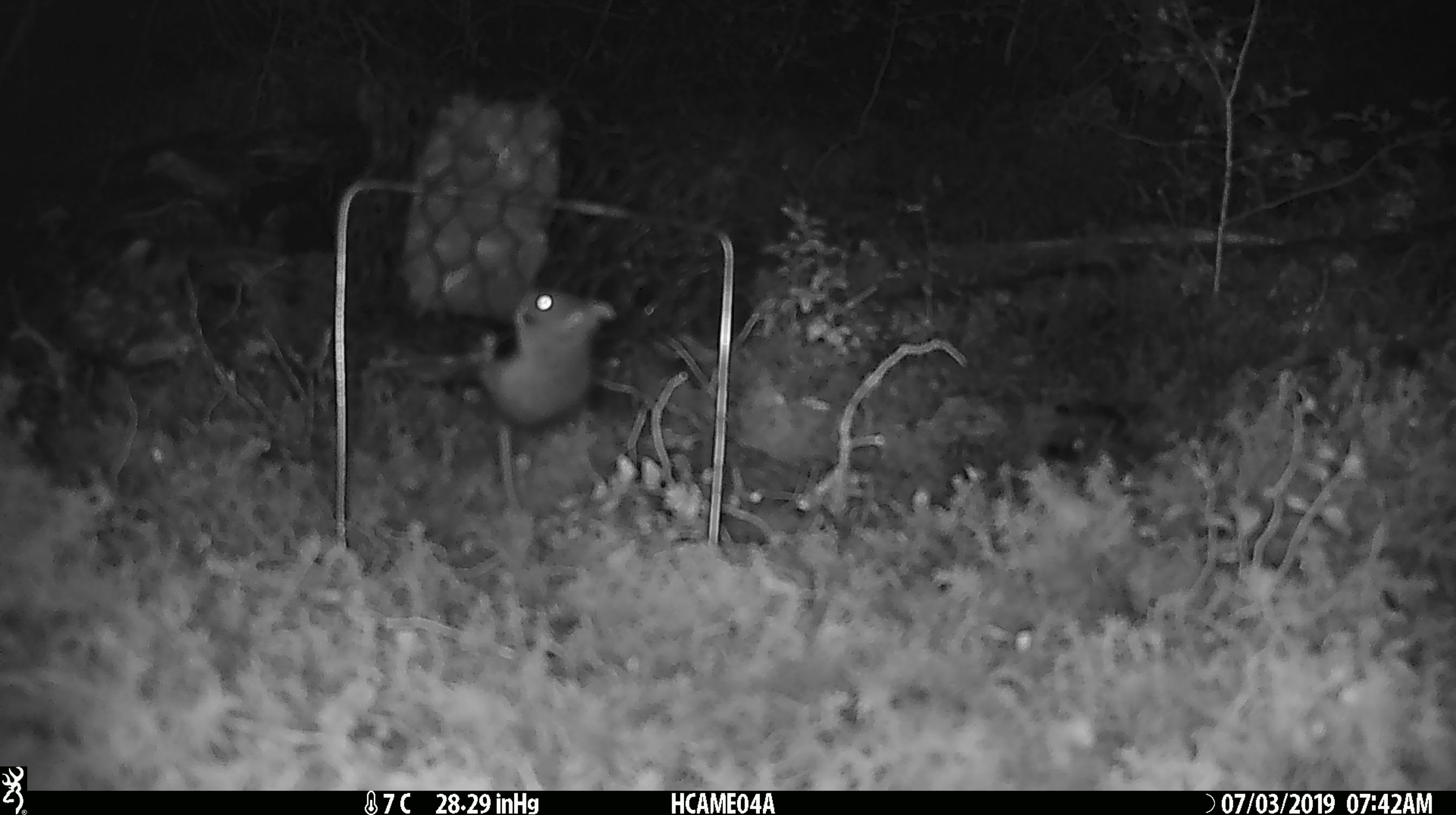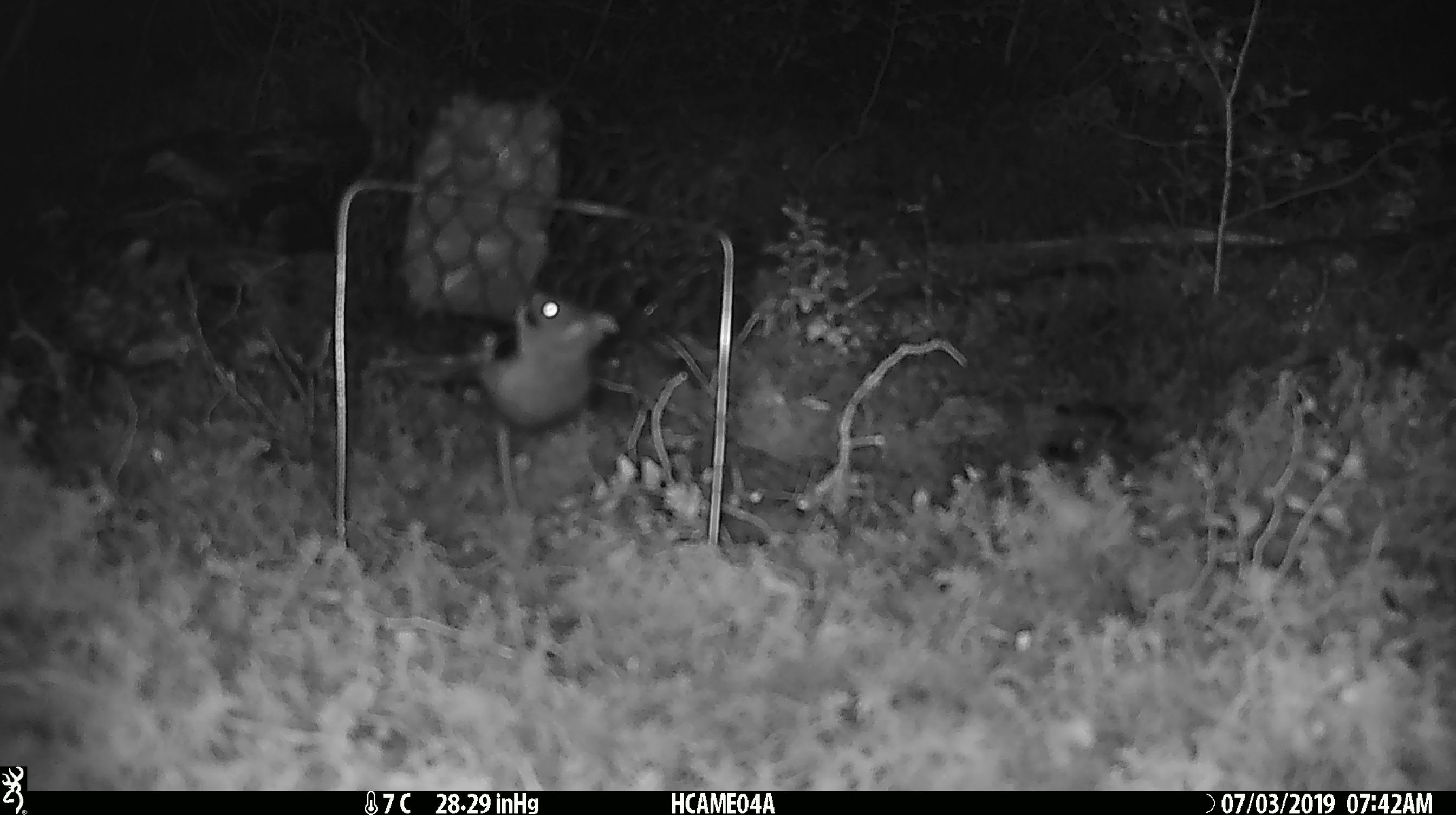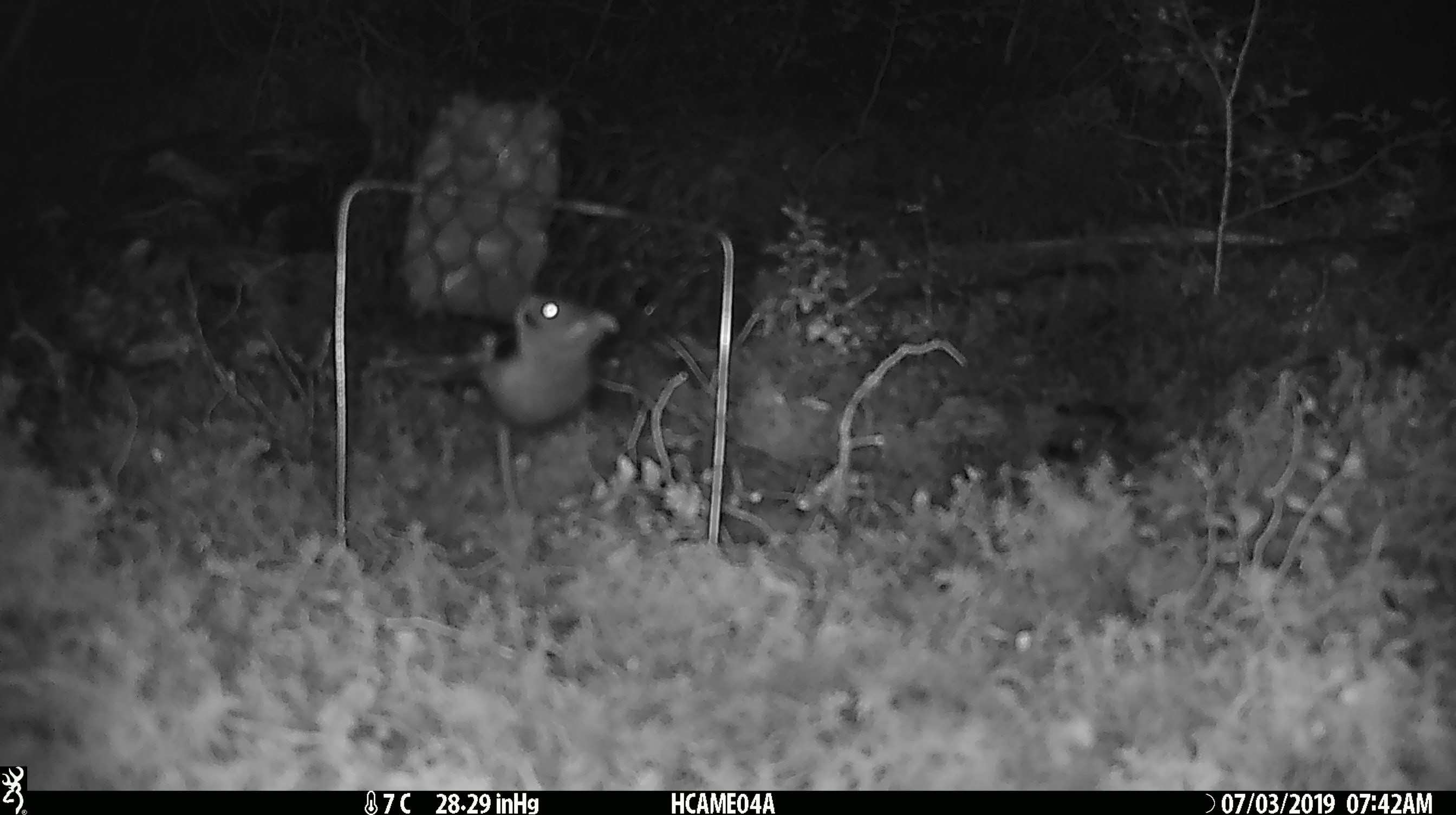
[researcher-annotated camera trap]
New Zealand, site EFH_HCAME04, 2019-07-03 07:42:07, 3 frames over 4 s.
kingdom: Animalia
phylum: Chordata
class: Mammalia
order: Rodentia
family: Muridae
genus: Mus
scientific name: Mus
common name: mouse